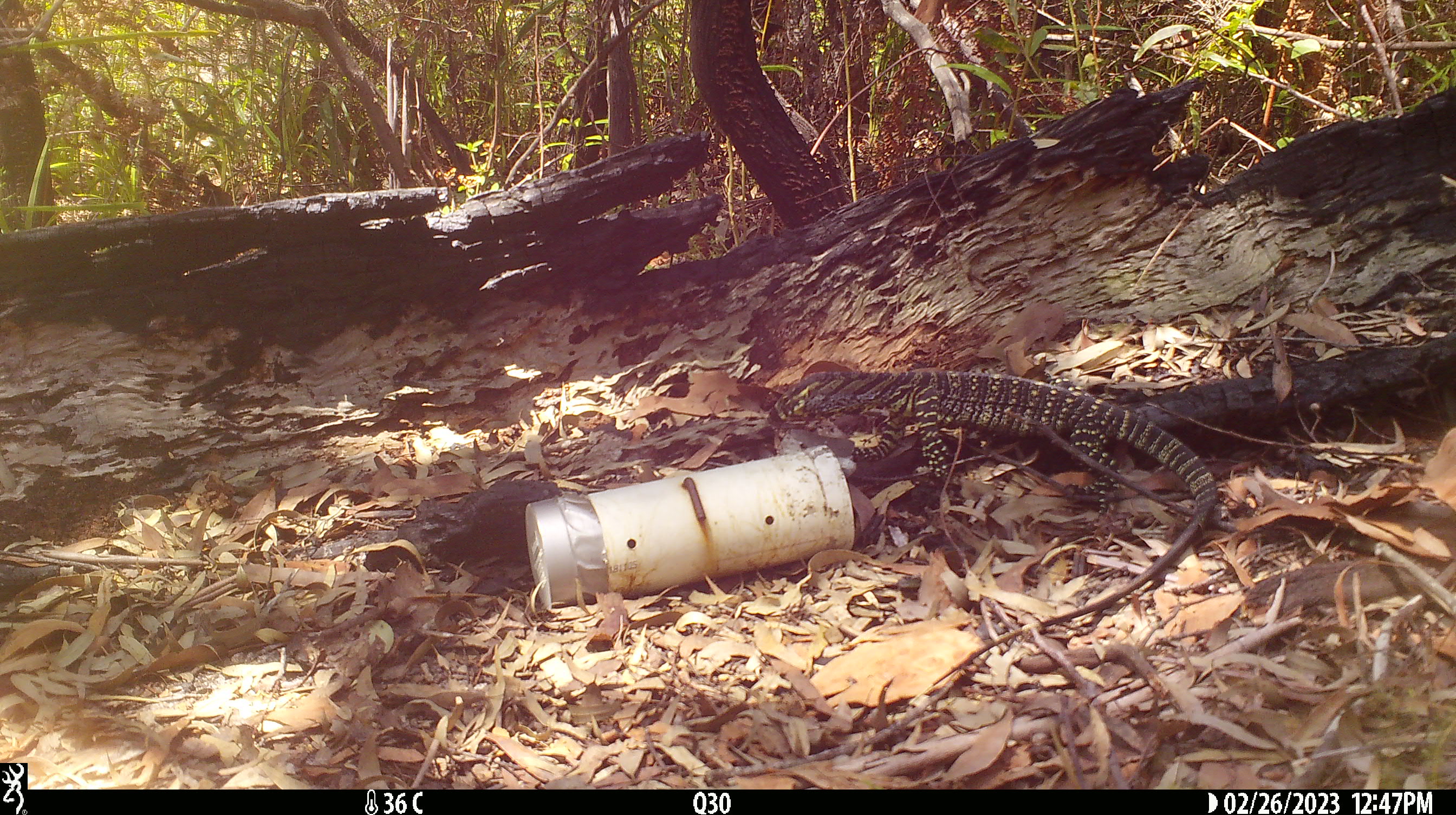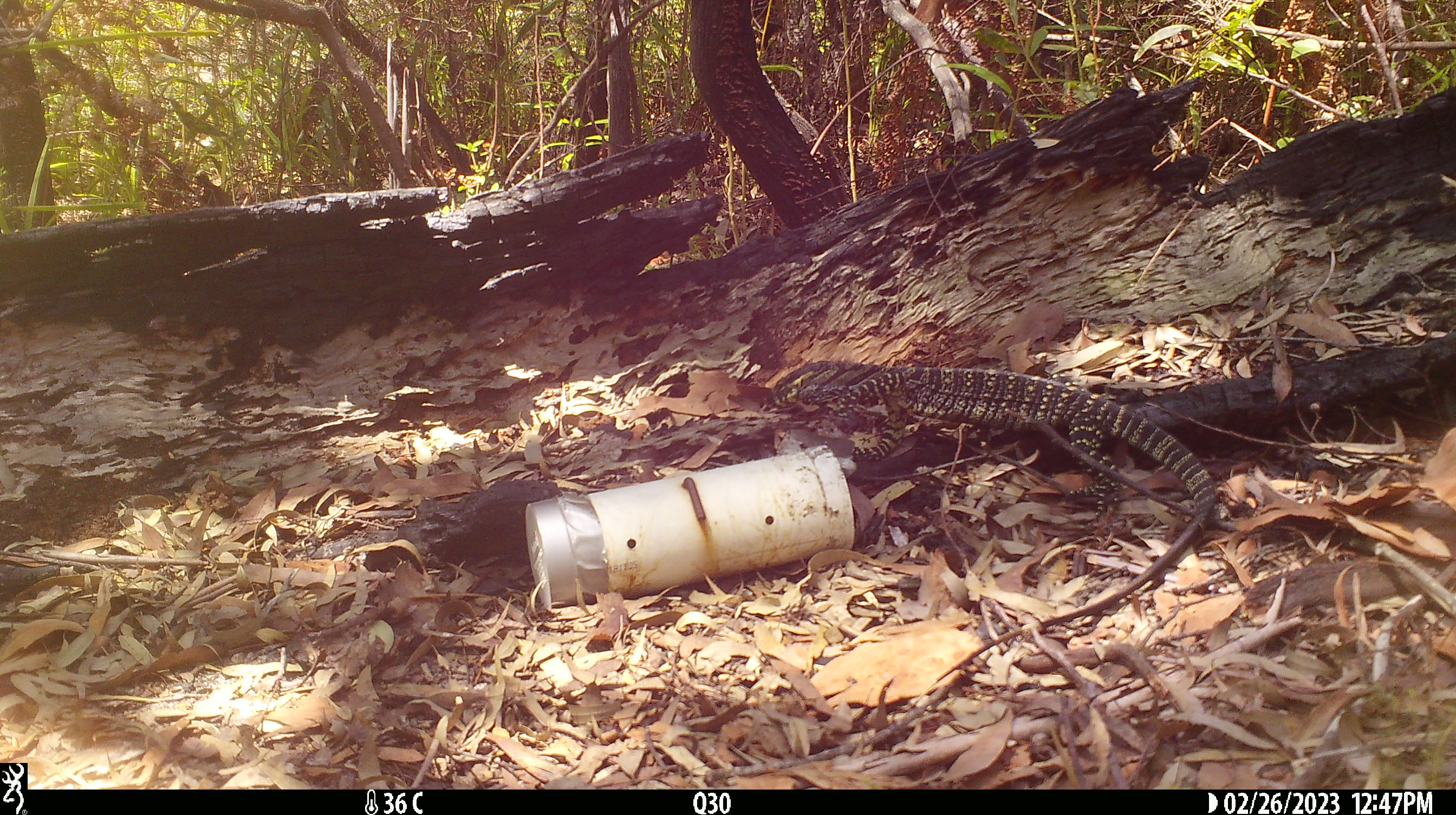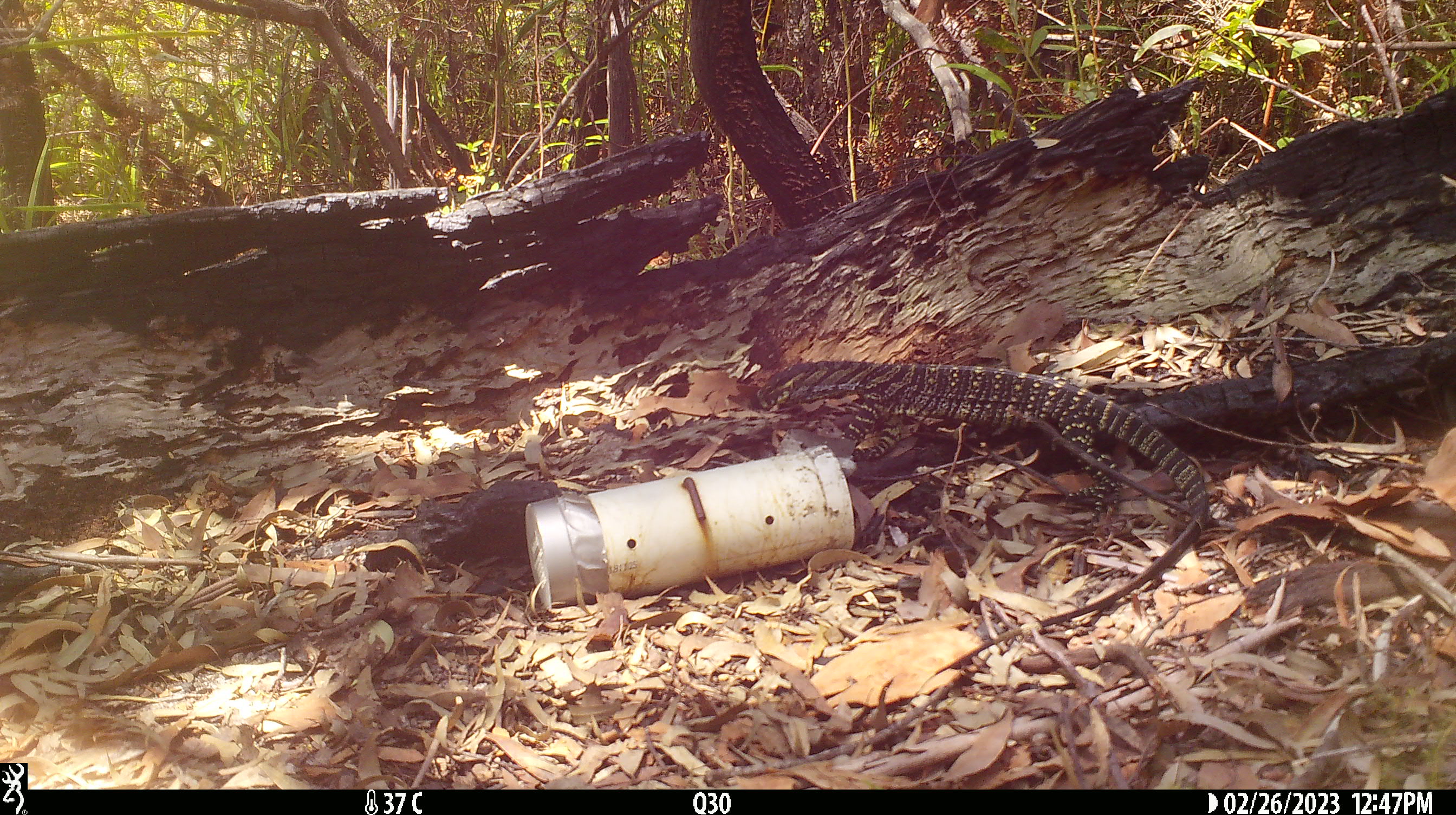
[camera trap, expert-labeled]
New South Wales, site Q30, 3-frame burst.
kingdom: Animalia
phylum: Chordata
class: Reptilia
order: Squamata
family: Varanidae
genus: Varanus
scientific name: Varanus varius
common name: lace monitor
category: goanna